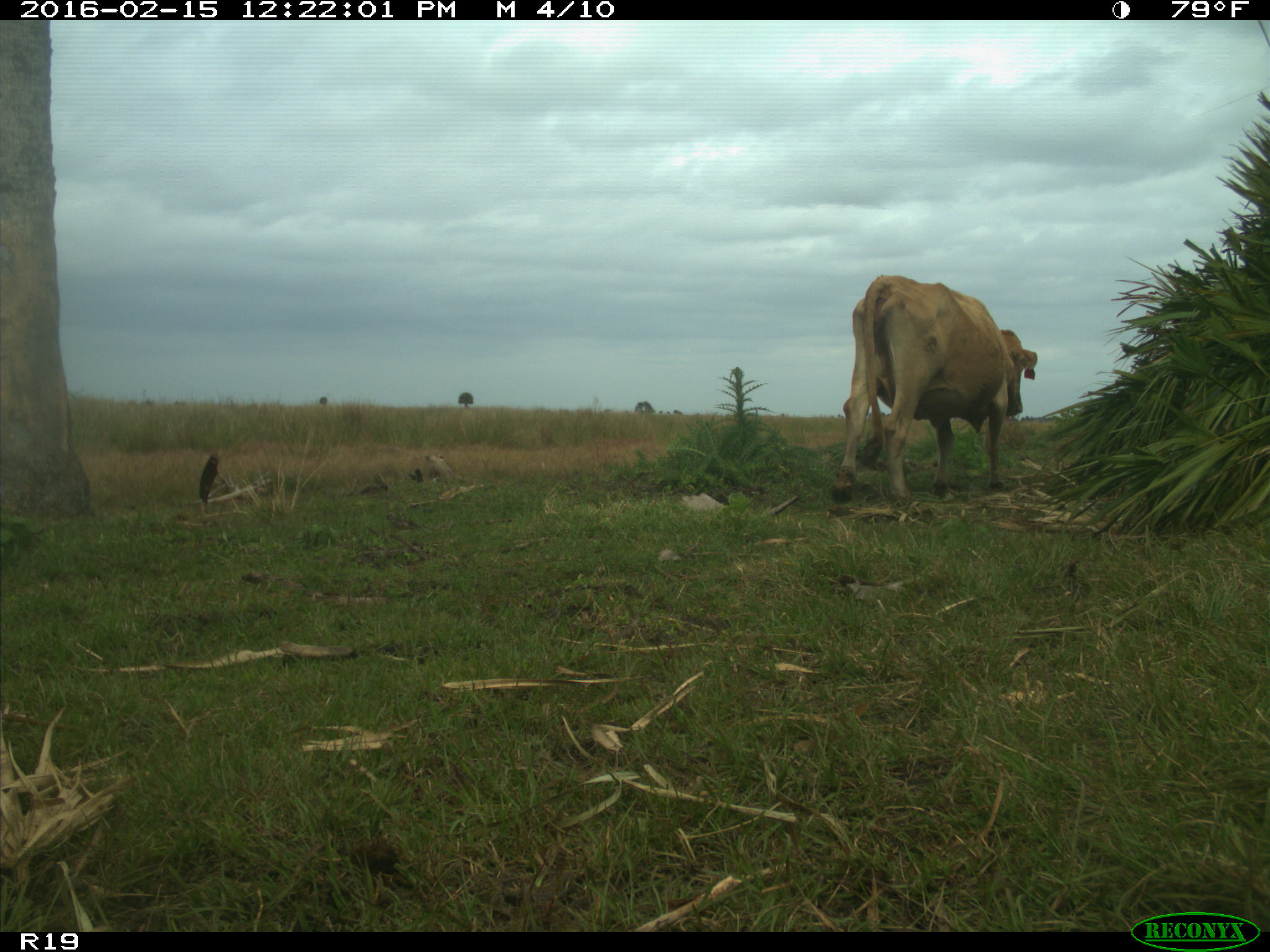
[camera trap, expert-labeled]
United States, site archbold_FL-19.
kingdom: Animalia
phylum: Chordata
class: Mammalia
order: Artiodactyla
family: Bovidae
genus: Bos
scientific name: Bos taurus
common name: domestic cow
Bos taurus (domestic cow).